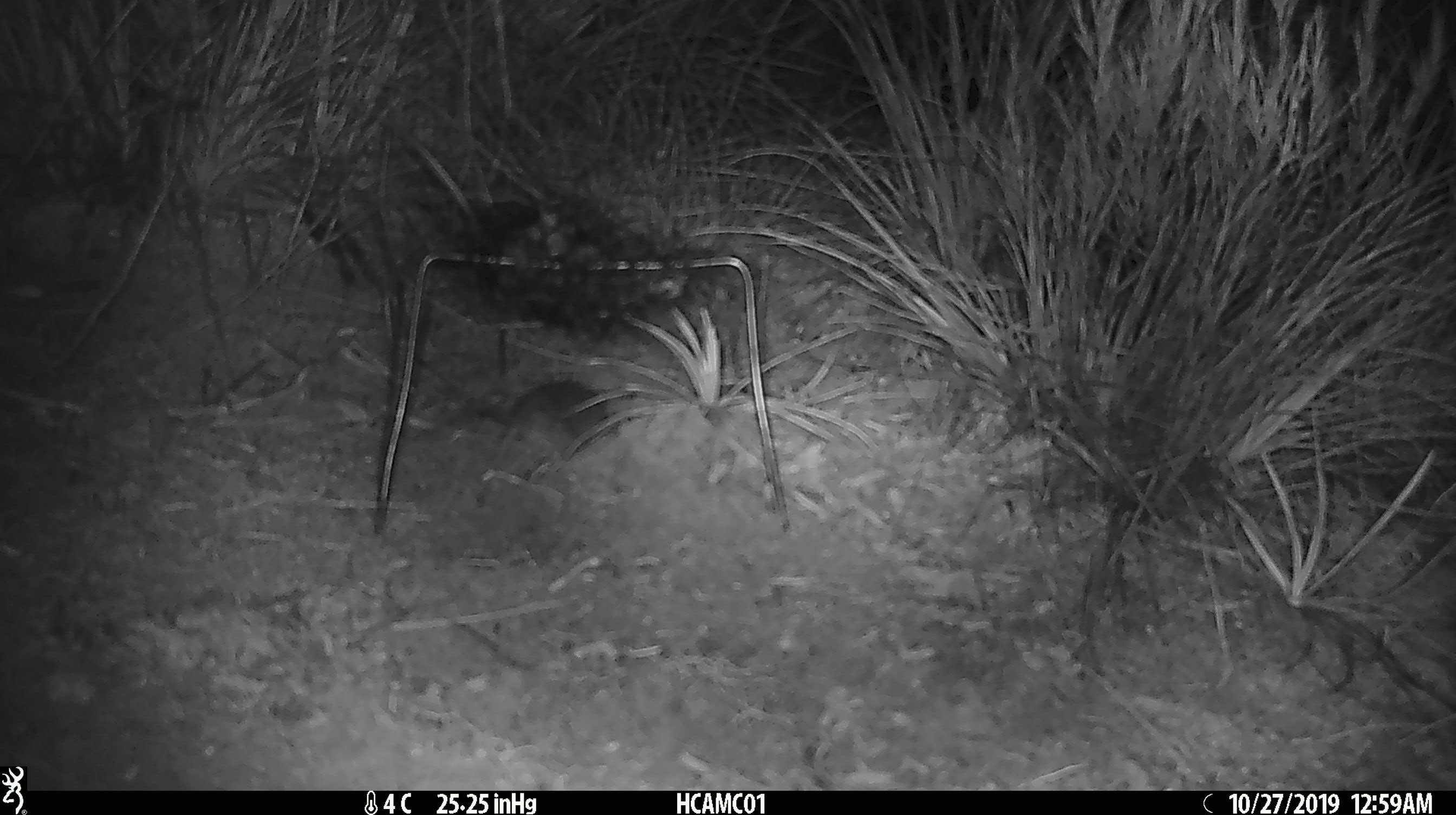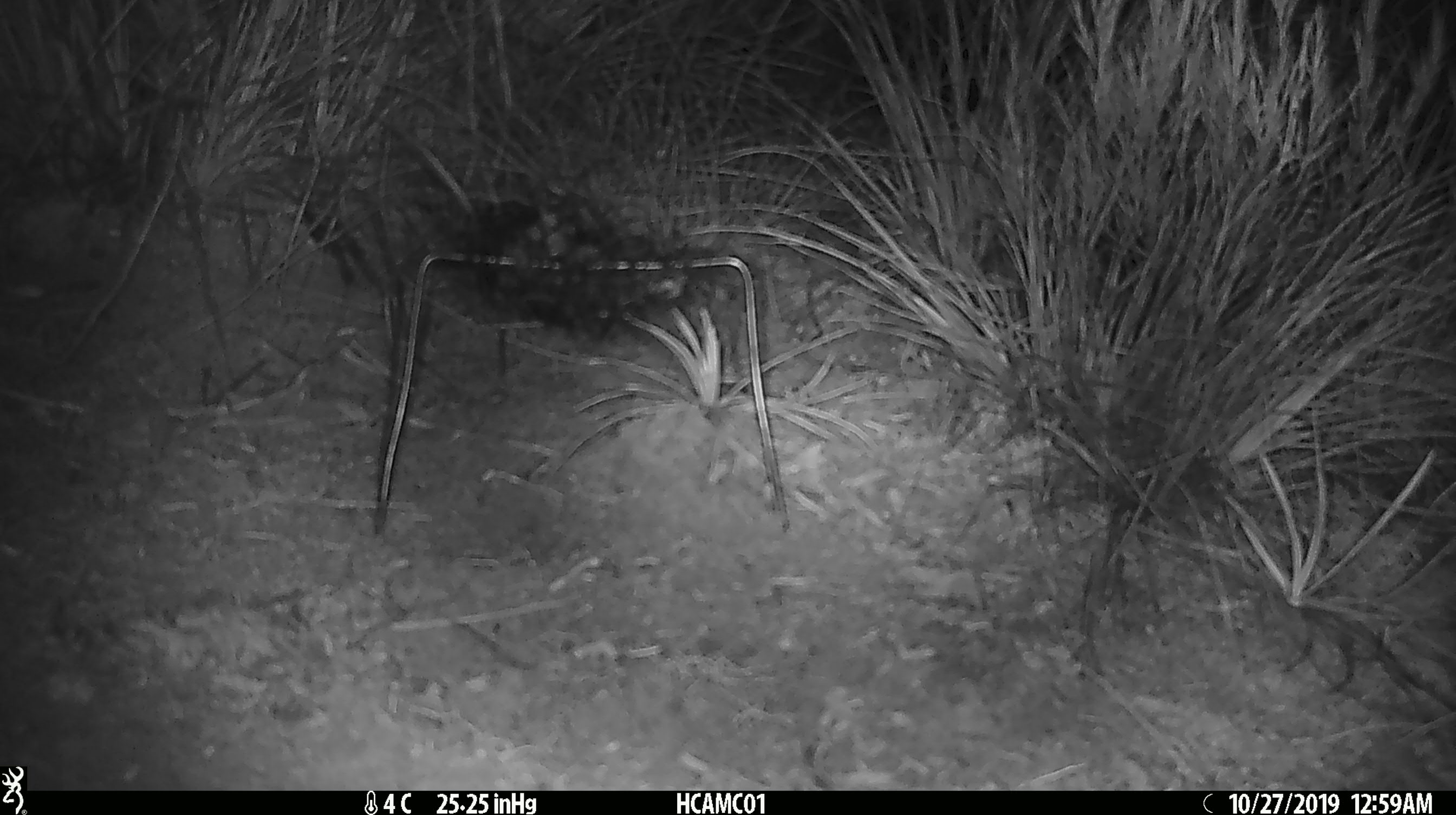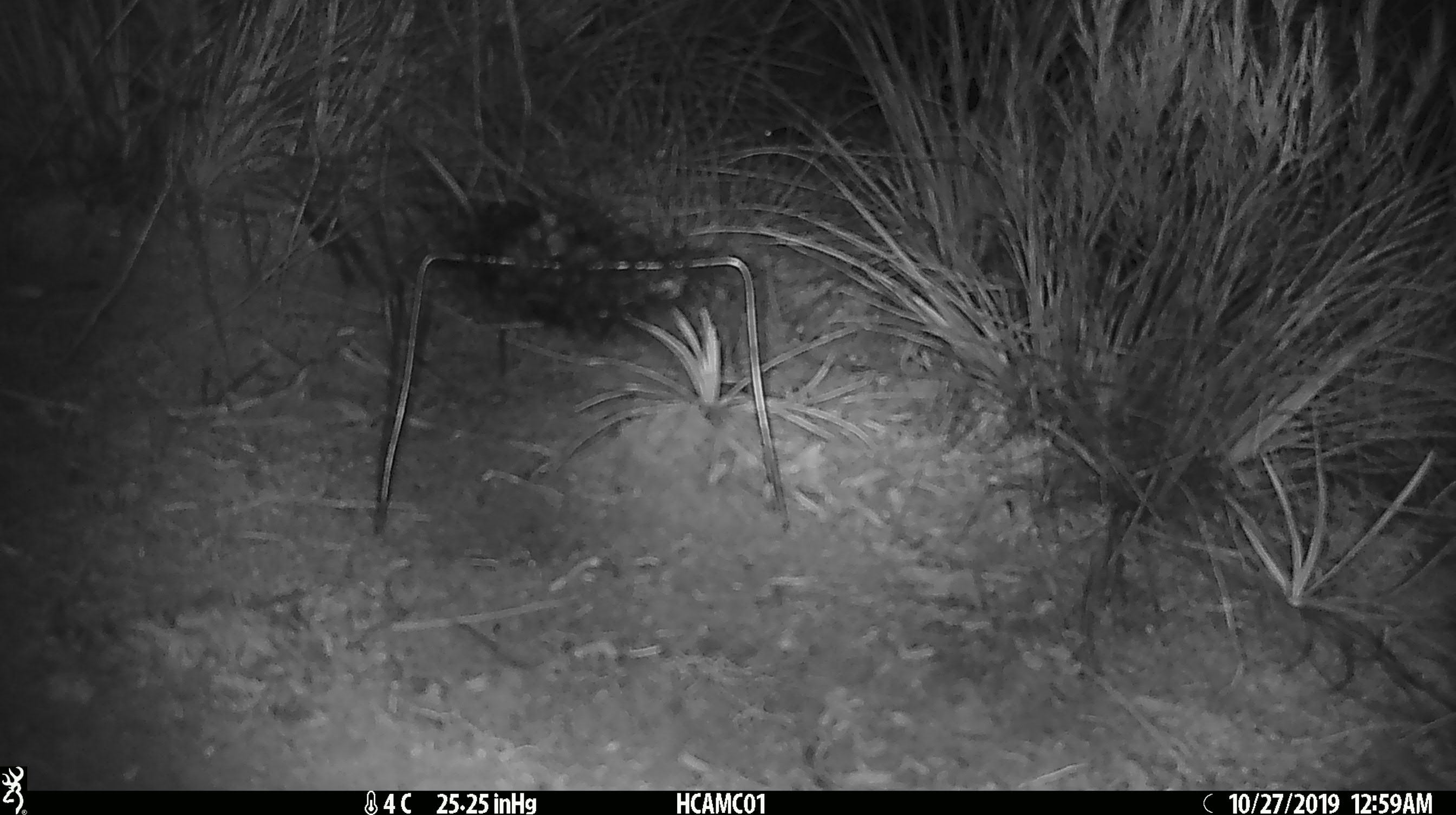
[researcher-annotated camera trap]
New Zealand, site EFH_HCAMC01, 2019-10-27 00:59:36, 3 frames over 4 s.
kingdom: Animalia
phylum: Chordata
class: Mammalia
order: Rodentia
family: Muridae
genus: Mus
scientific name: Mus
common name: mouse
Mouse (Mus).